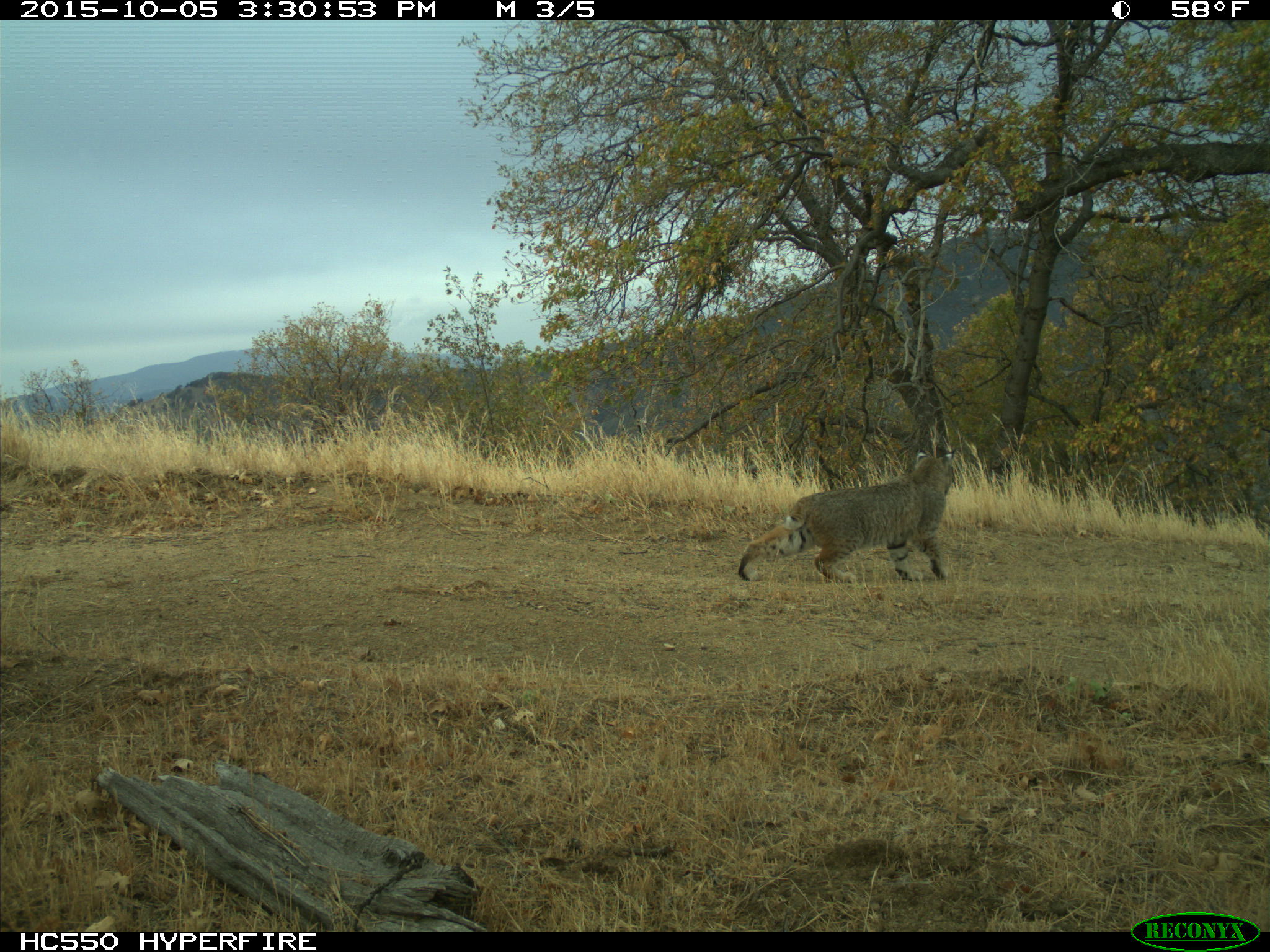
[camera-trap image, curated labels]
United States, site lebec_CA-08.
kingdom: Animalia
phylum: Chordata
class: Mammalia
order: Carnivora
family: Felidae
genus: Lynx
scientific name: Lynx rufus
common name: bobcat